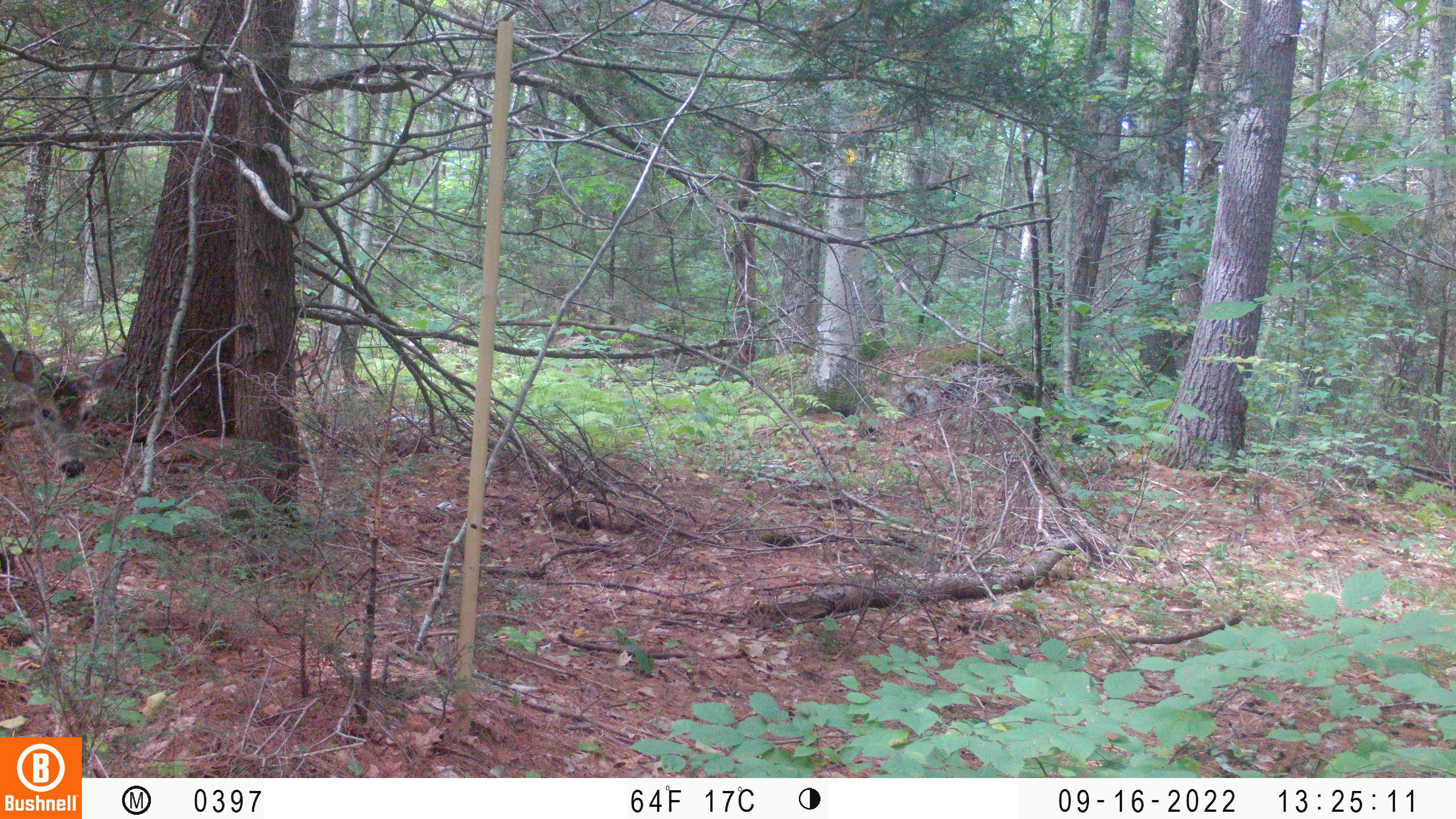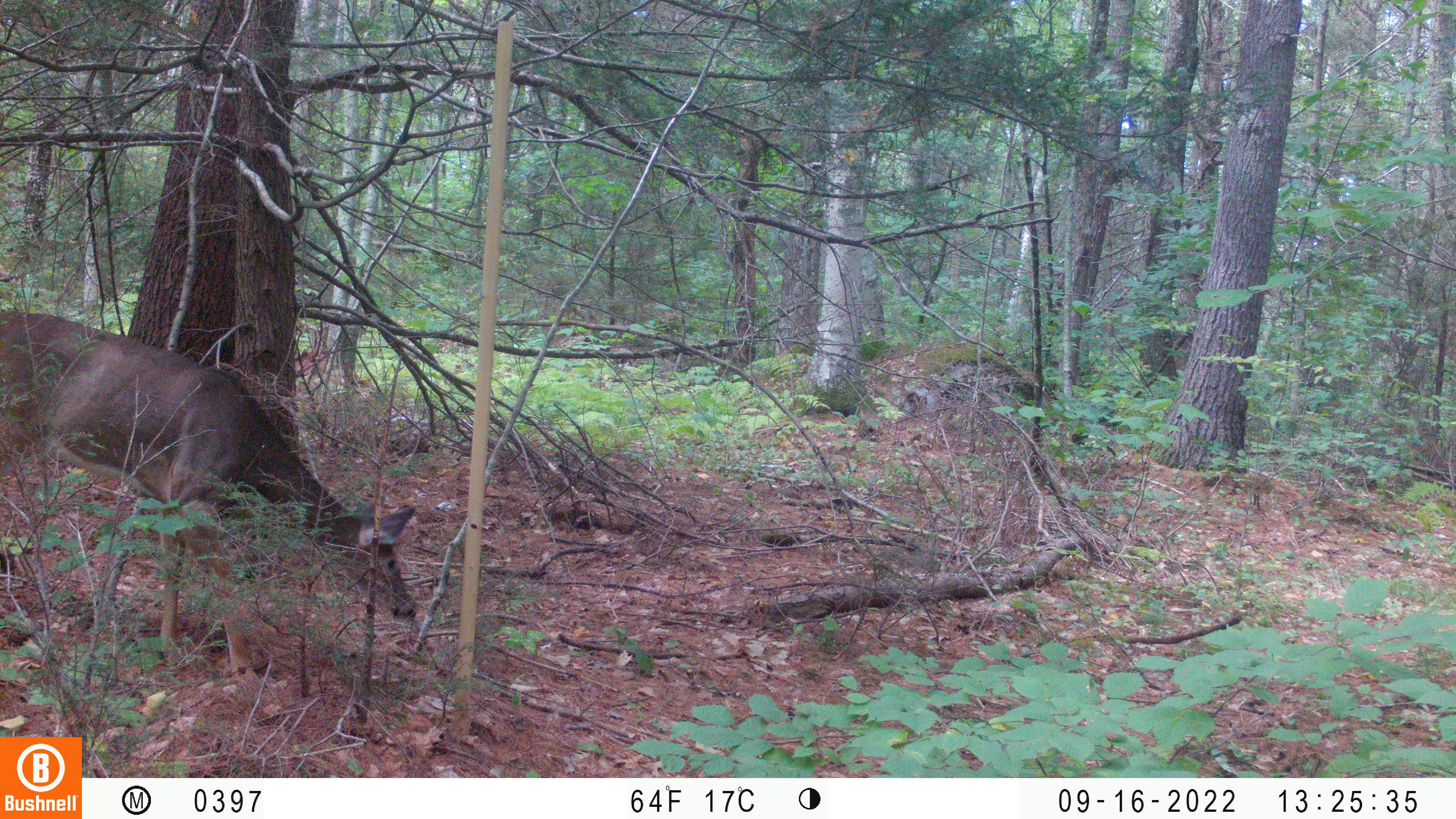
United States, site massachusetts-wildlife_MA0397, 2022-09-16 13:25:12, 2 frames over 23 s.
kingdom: Animalia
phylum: Chordata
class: Mammalia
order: Artiodactyla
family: Cervidae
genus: Odocoileus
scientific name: Odocoileus virginianus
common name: white-tailed deer